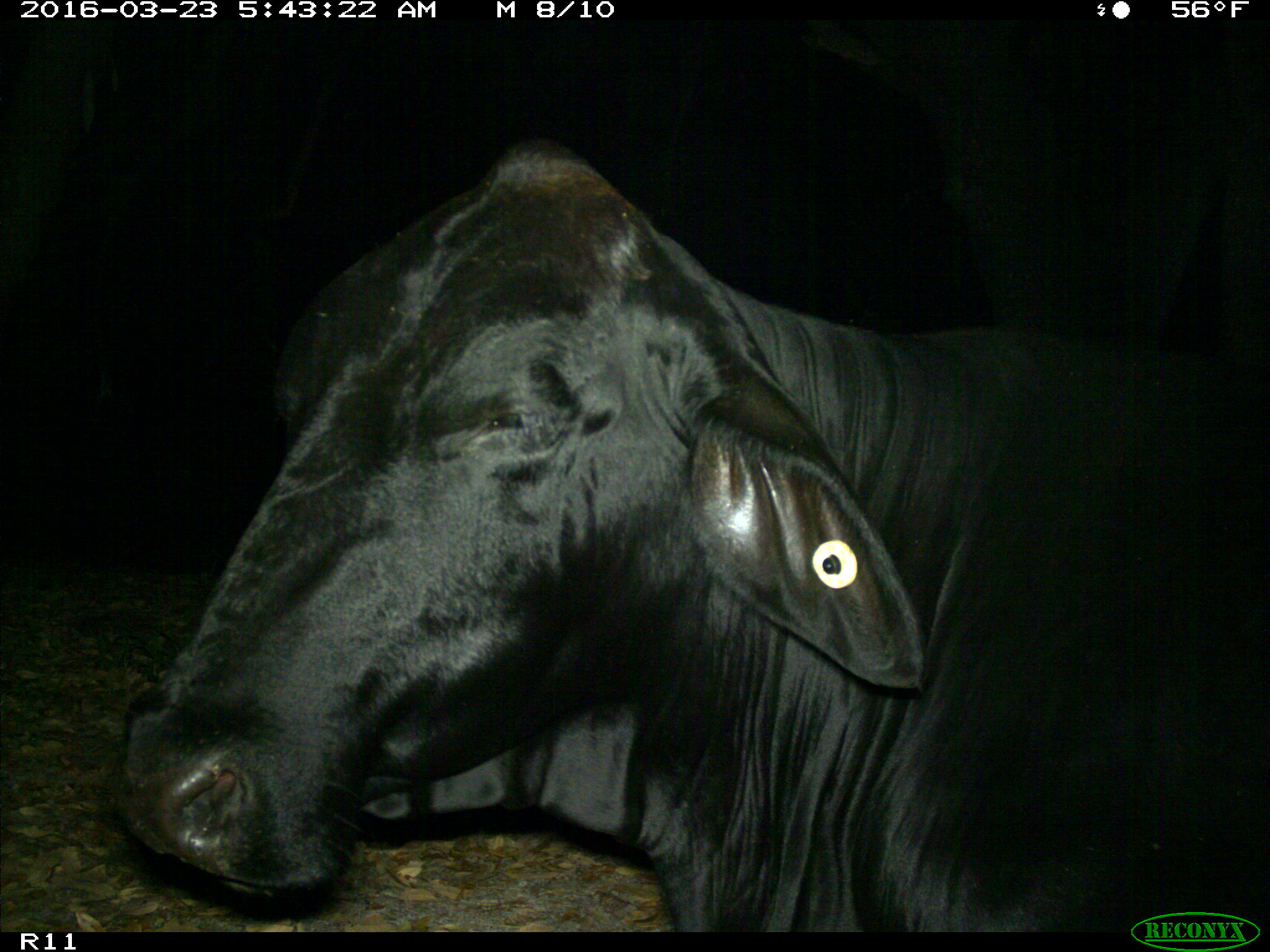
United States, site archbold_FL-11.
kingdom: Animalia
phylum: Chordata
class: Mammalia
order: Artiodactyla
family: Bovidae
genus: Bos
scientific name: Bos taurus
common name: domestic cow